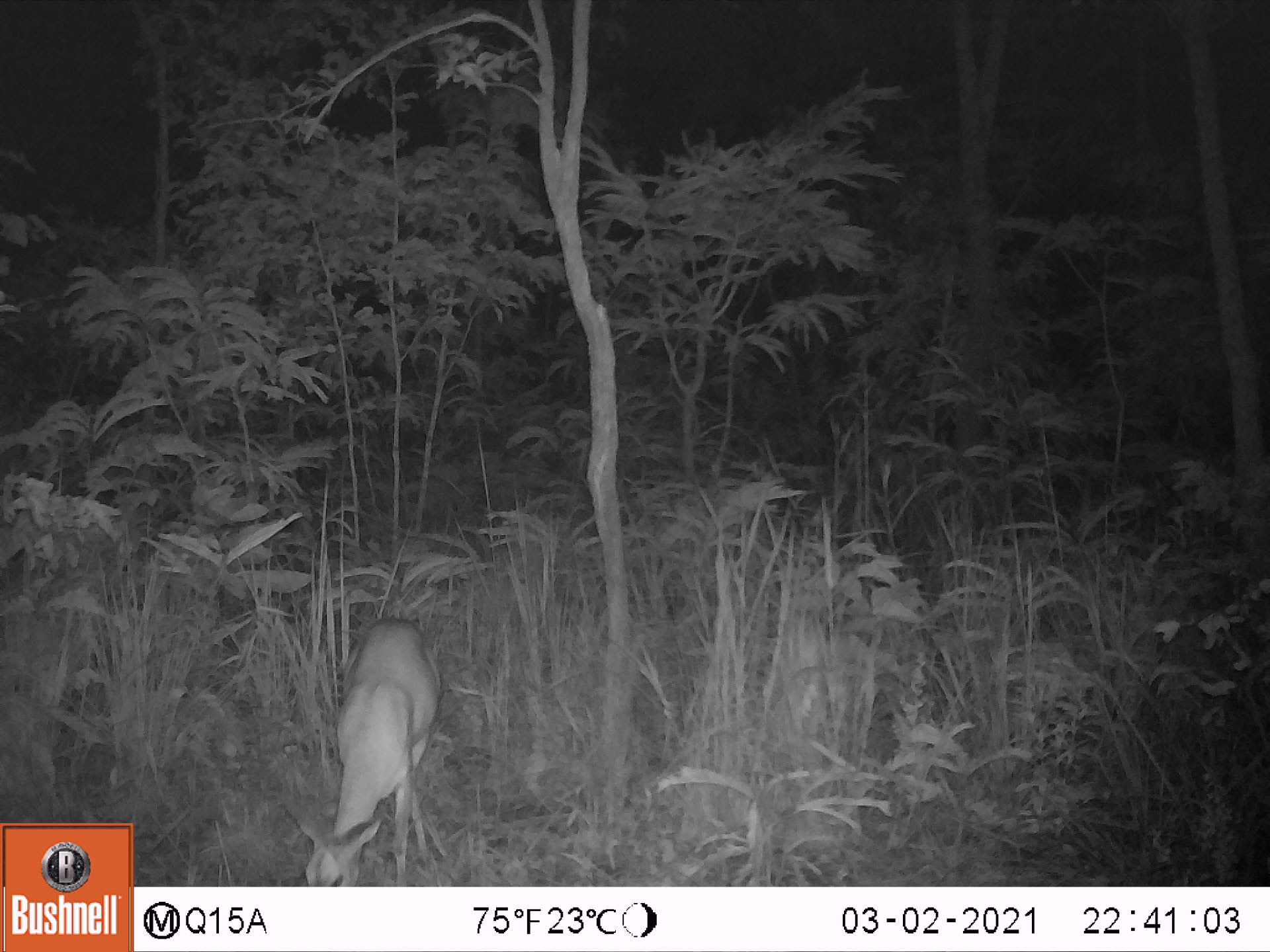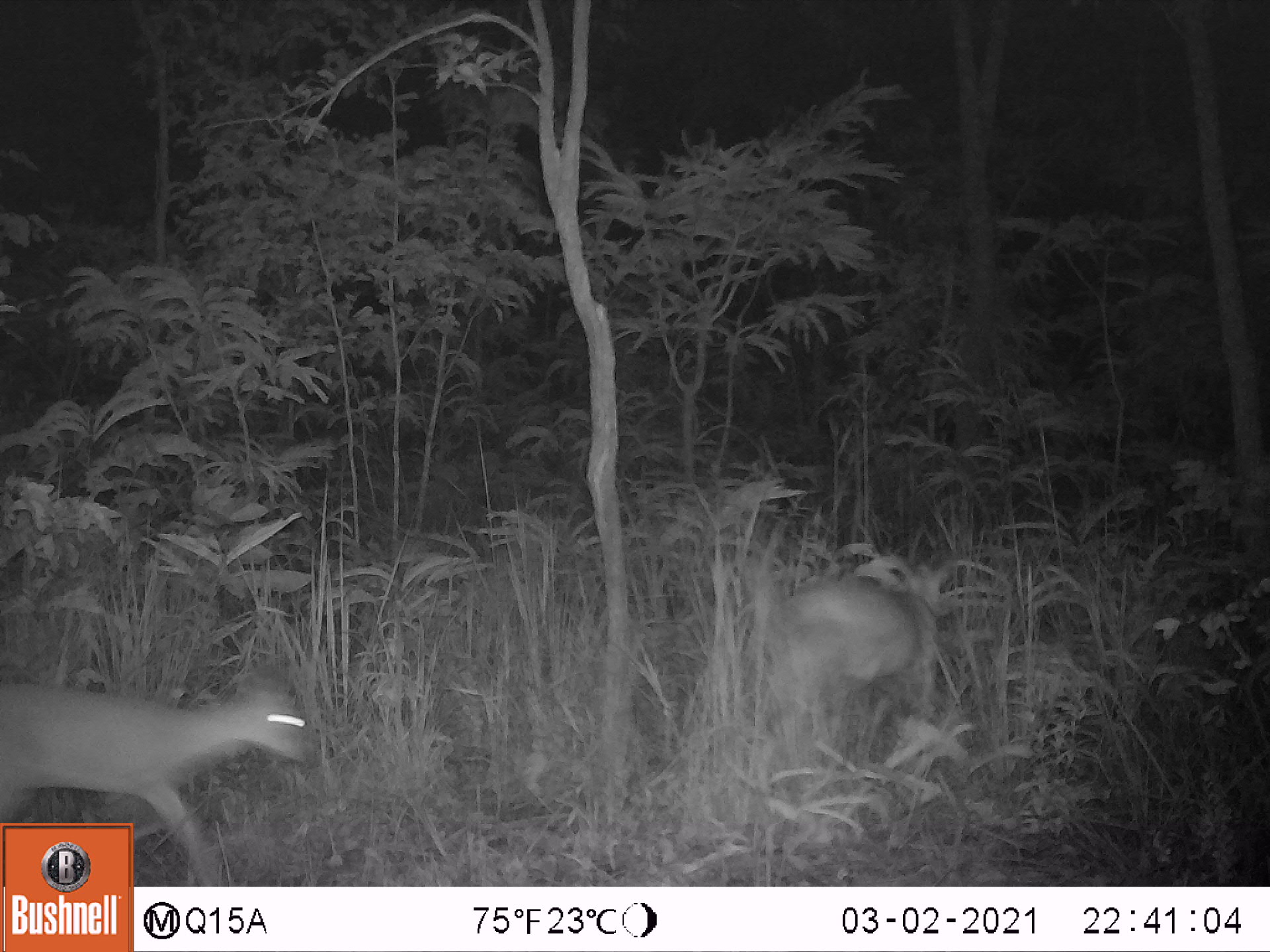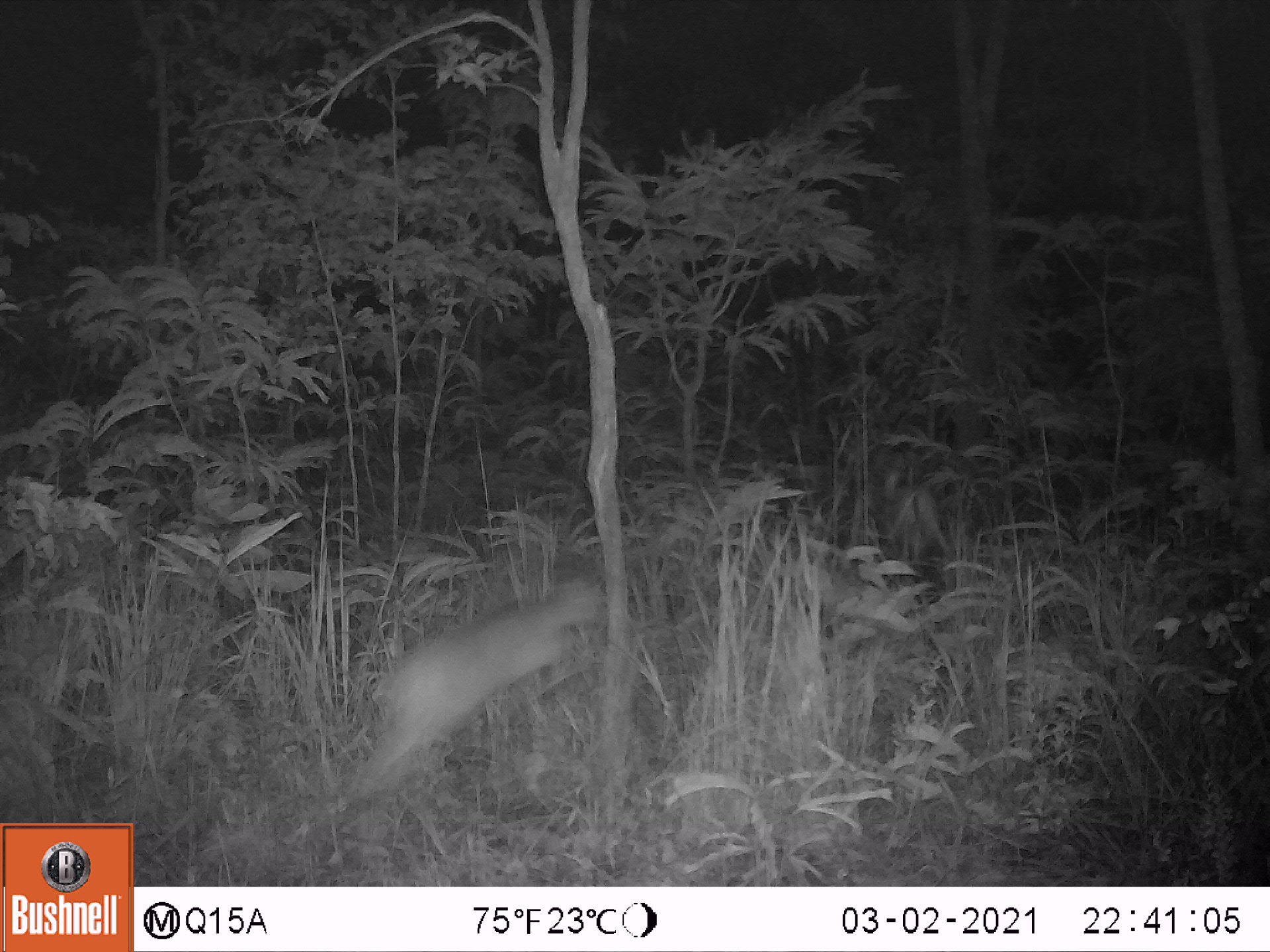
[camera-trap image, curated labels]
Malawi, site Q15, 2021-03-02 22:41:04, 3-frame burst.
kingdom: Animalia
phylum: Chordata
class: Mammalia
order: Artiodactyla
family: Bovidae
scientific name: Antilopinae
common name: small antelope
Small antelope (Antilopinae), count 1.